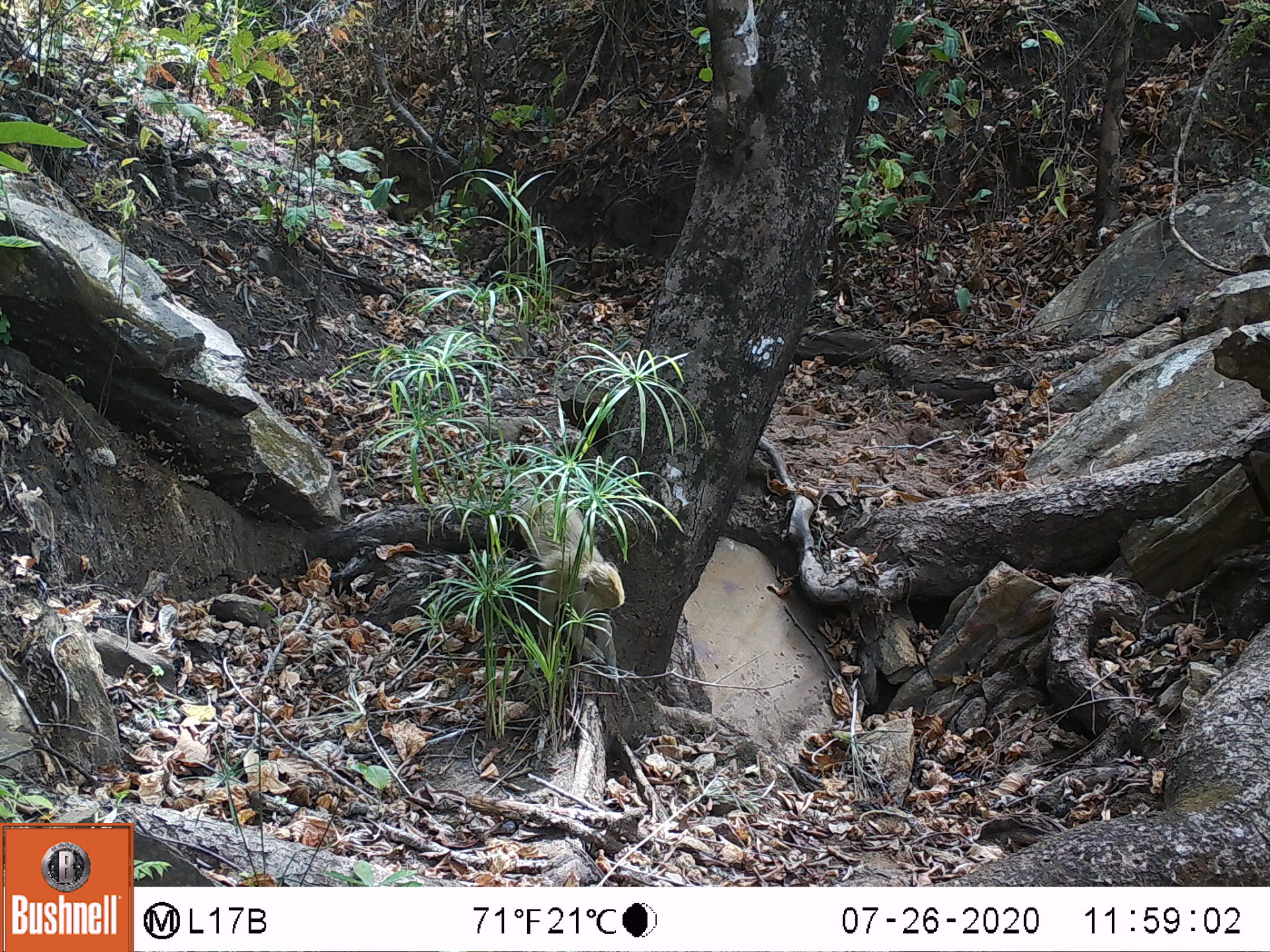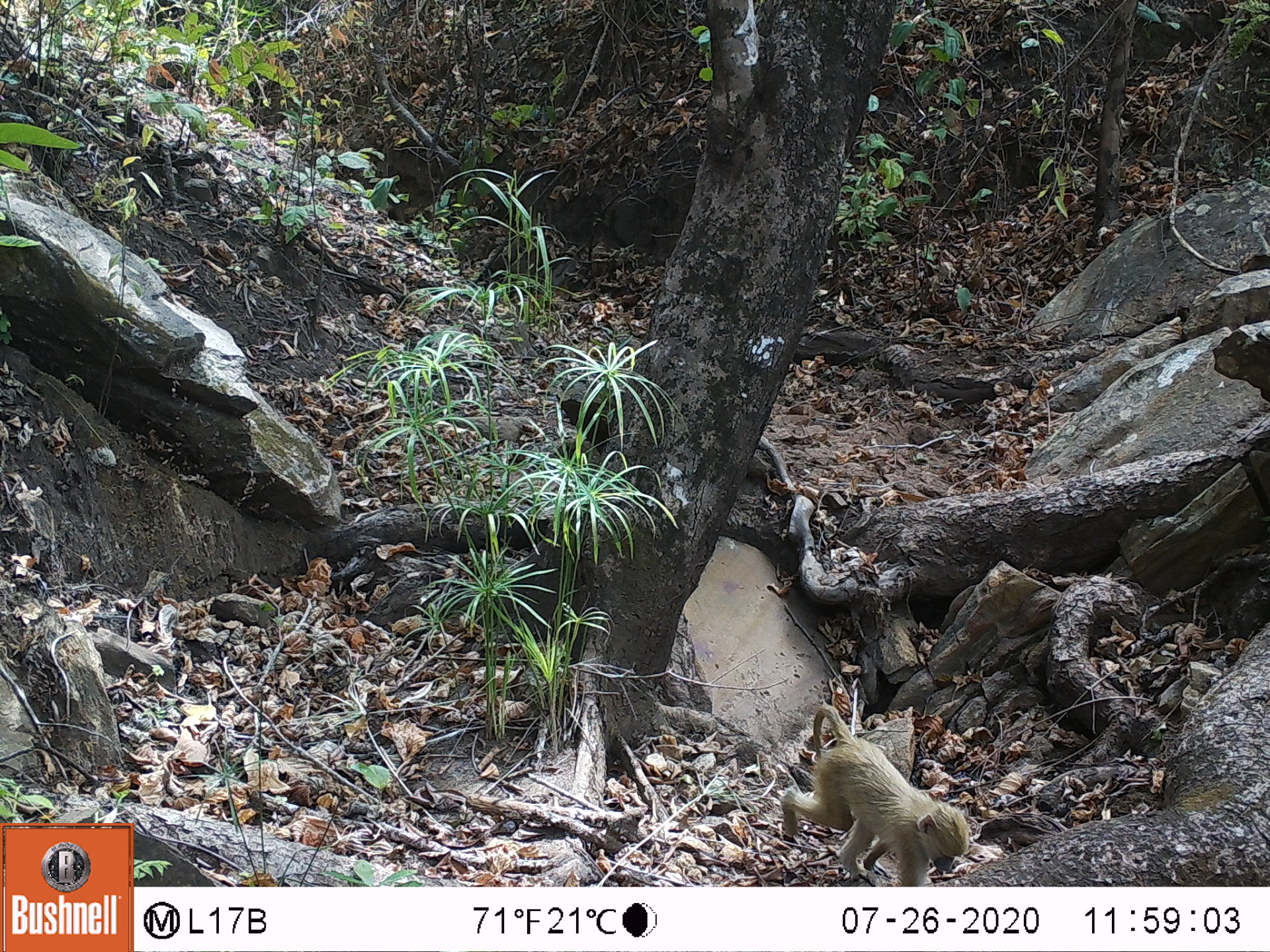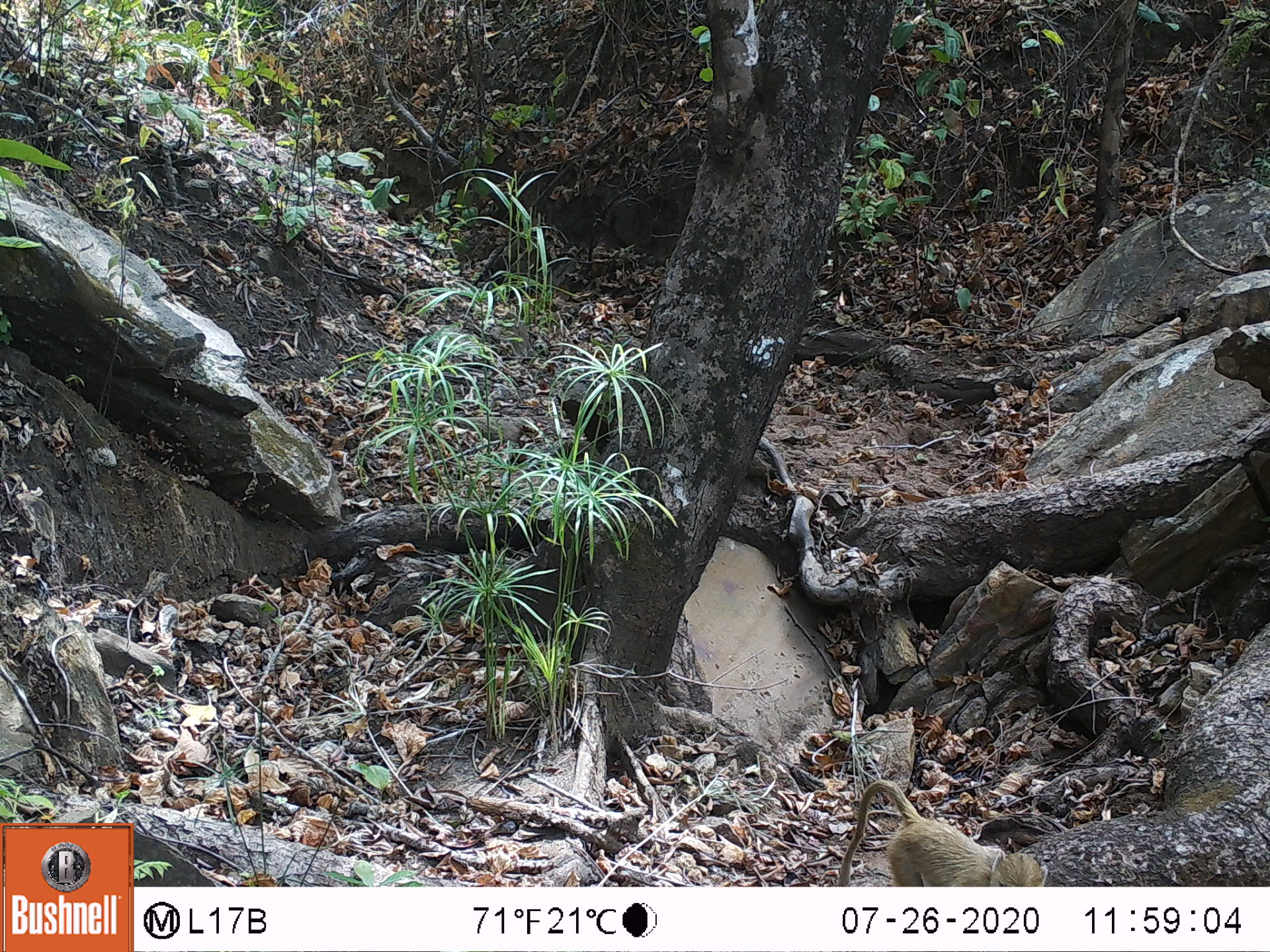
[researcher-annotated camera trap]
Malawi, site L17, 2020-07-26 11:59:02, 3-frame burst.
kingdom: Animalia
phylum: Chordata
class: Mammalia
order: Primates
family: Cercopithecidae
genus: Papio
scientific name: Papio cynocephalus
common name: yellow baboon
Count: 1.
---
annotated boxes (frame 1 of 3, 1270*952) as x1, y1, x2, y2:
yellow baboon: 509, 476, 629, 644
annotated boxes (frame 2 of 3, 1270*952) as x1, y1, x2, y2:
yellow baboon: 777, 700, 970, 882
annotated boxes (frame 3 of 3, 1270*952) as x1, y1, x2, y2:
yellow baboon: 824, 776, 1047, 885